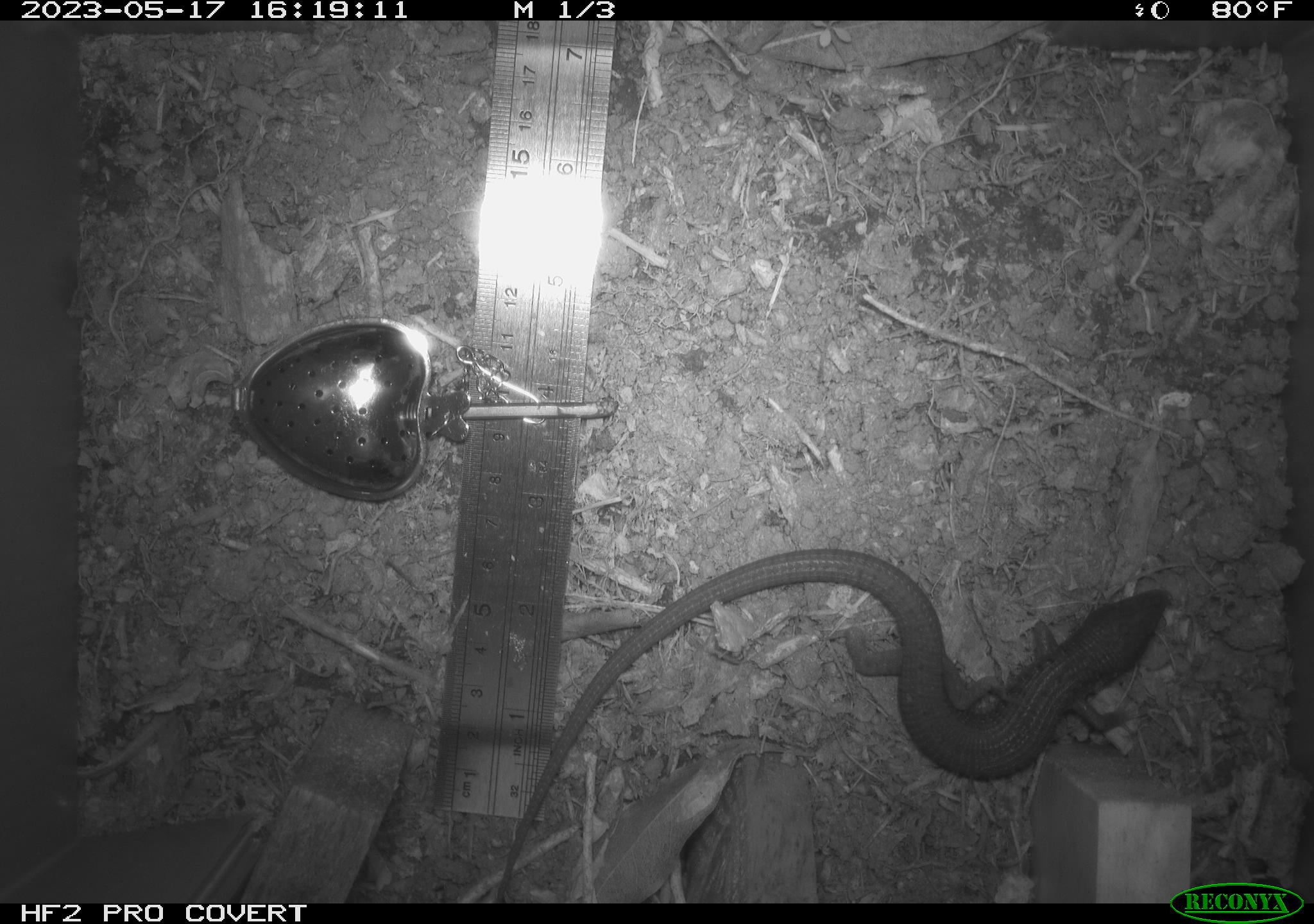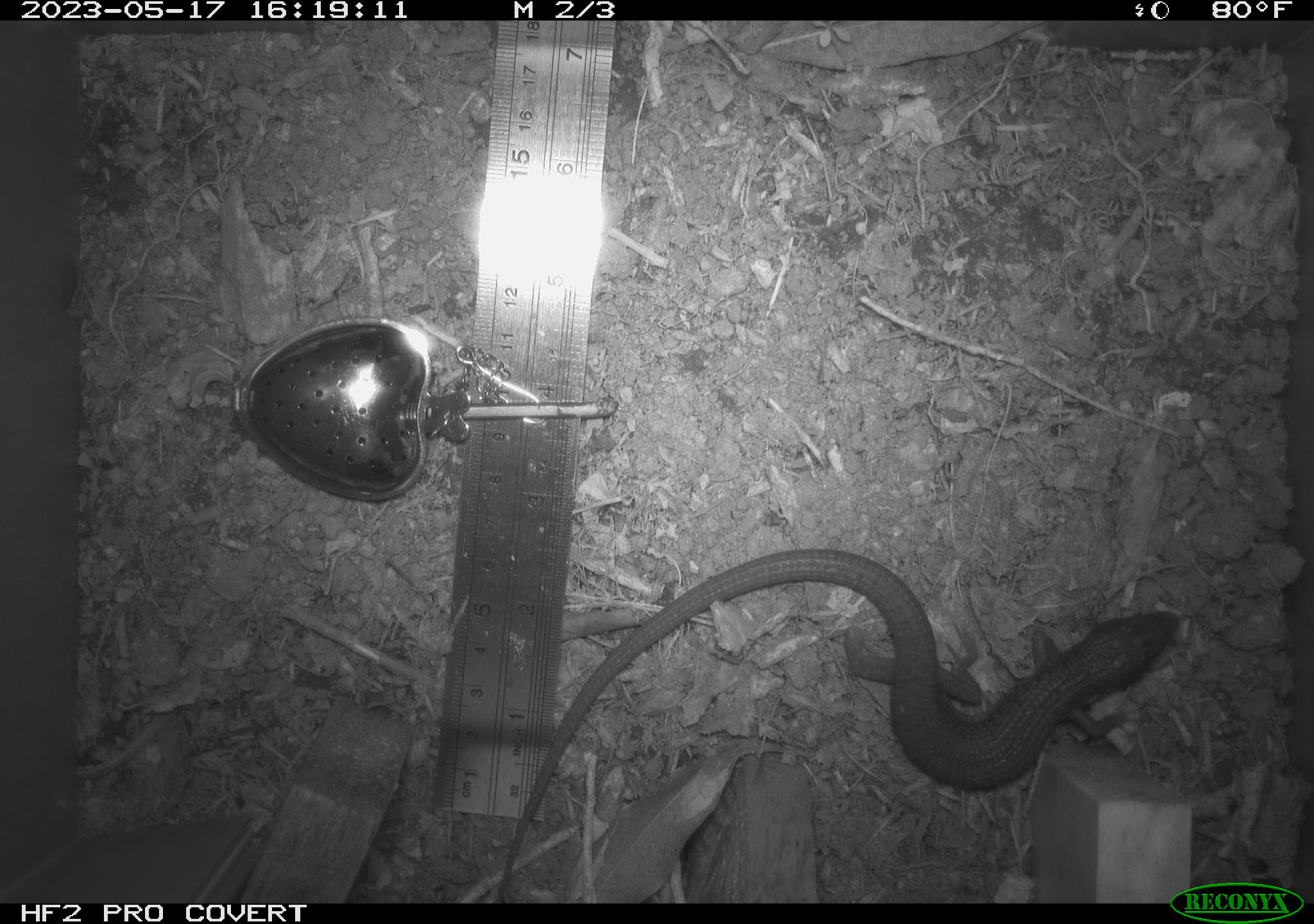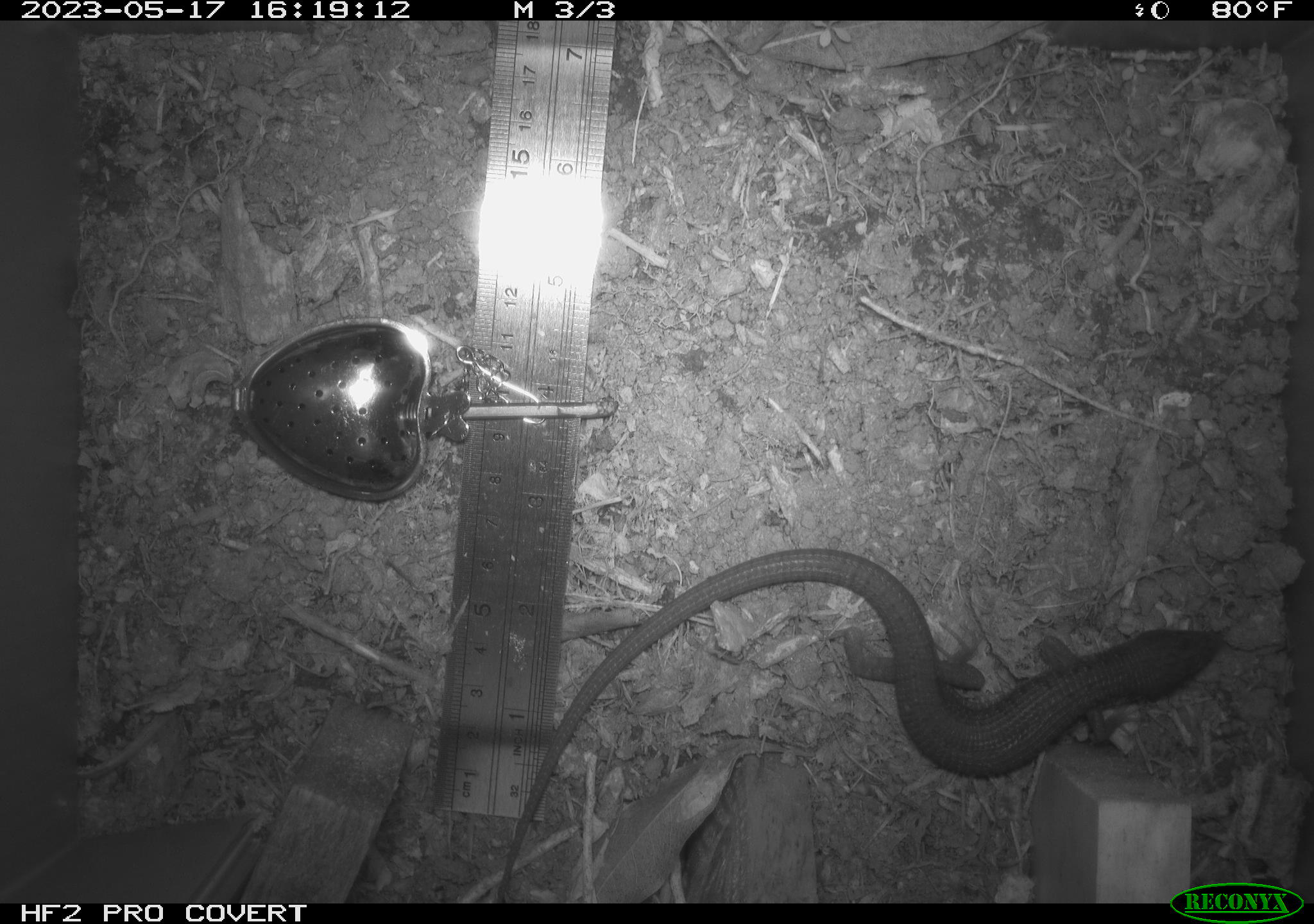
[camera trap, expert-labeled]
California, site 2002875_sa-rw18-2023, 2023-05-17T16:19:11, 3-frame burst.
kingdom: Animalia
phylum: Chordata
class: Reptilia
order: Squamata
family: Anguidae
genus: Elgaria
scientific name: Elgaria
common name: alligator lizards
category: elgaria species